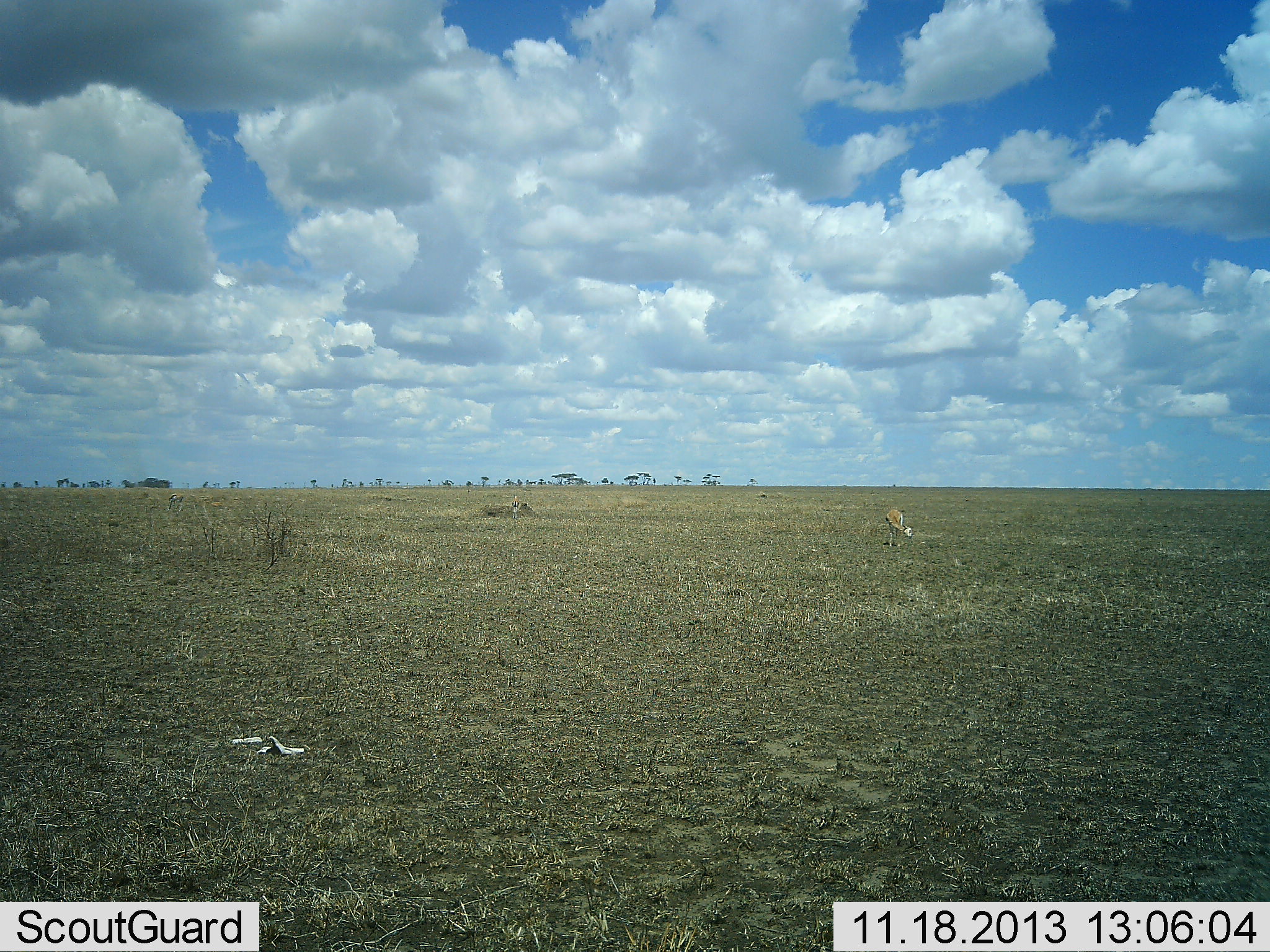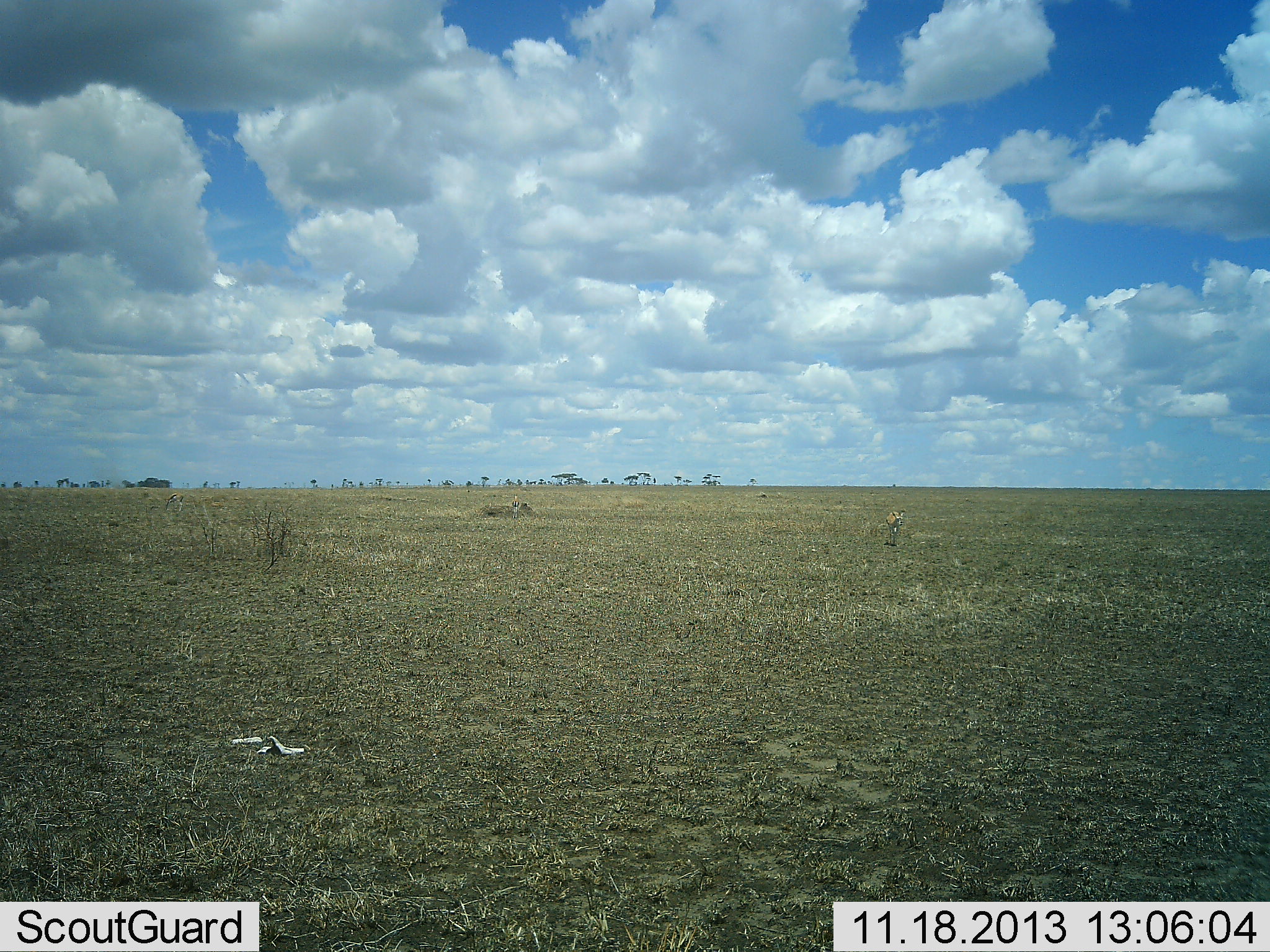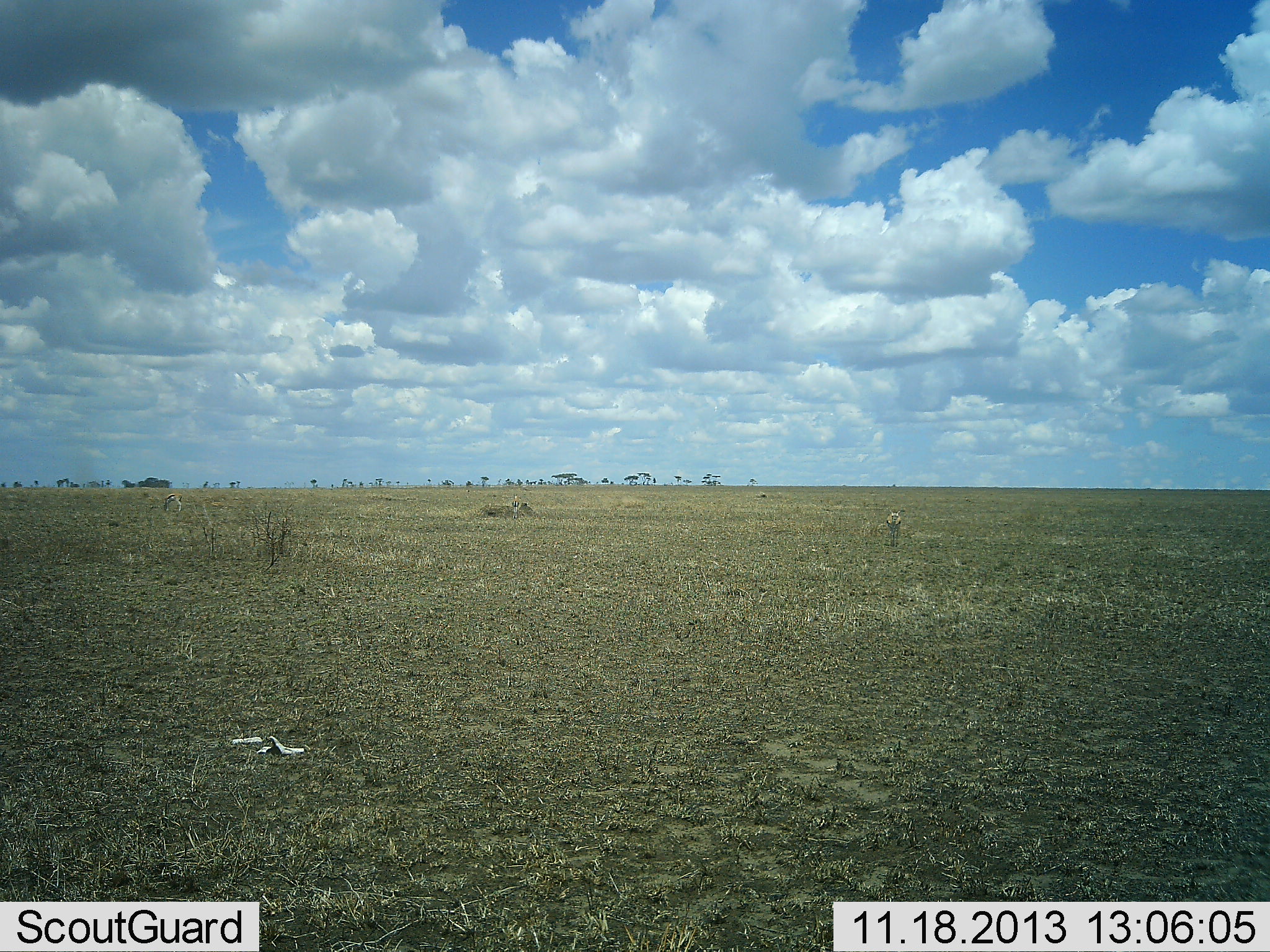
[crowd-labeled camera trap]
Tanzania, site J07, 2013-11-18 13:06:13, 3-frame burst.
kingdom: Animalia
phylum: Chordata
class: Mammalia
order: Artiodactyla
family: Bovidae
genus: Eudorcas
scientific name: Eudorcas thomsonii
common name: thomson's gazelle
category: gazellethomsons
Gazellethomsons (thomson's gazelle) (Eudorcas thomsonii), count 2. Behavior (volunteer vote fractions): standing 50%, resting 0%, moving 20%, interacting 0%. Young present (vote fraction): 0%. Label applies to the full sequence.